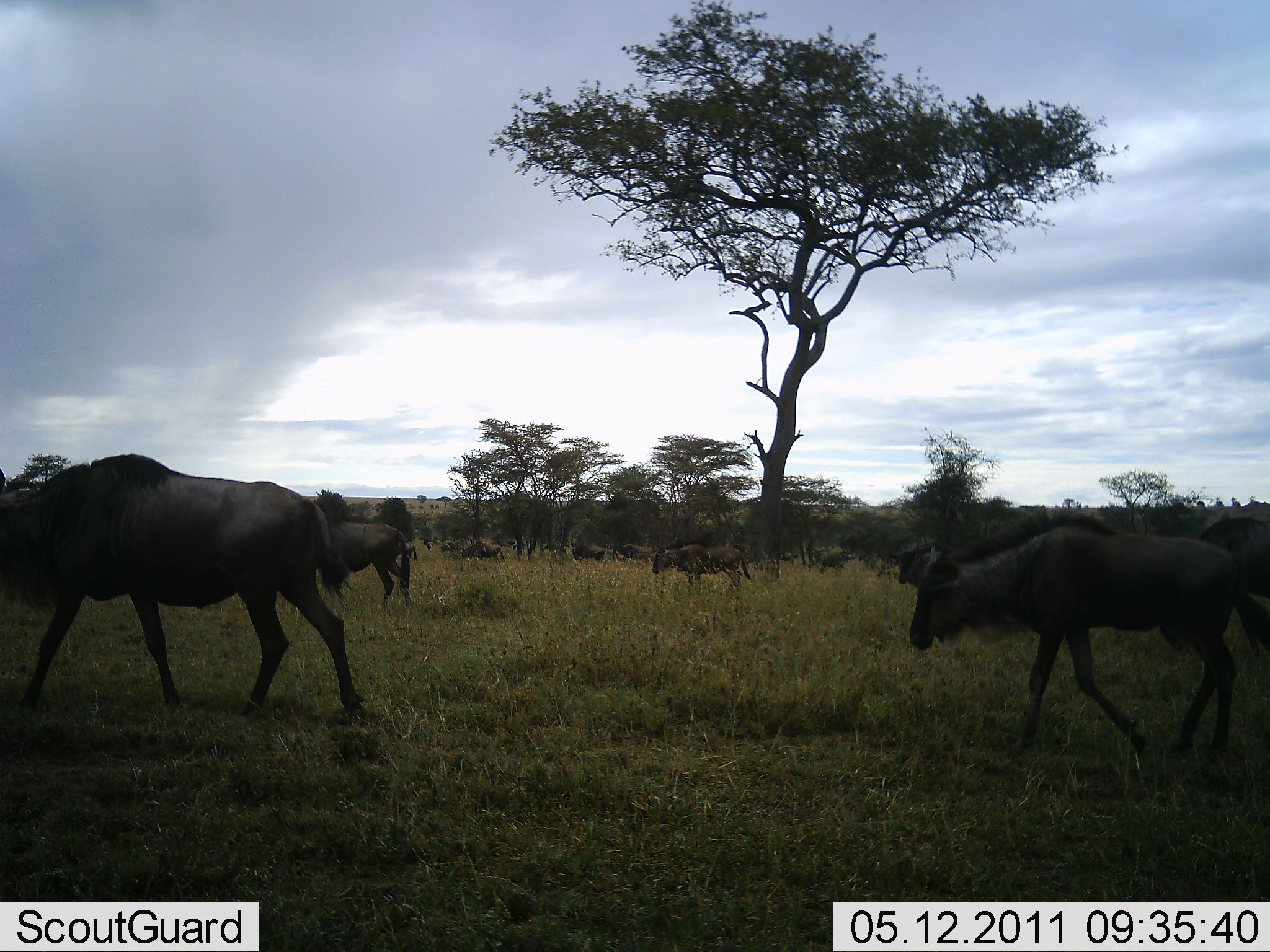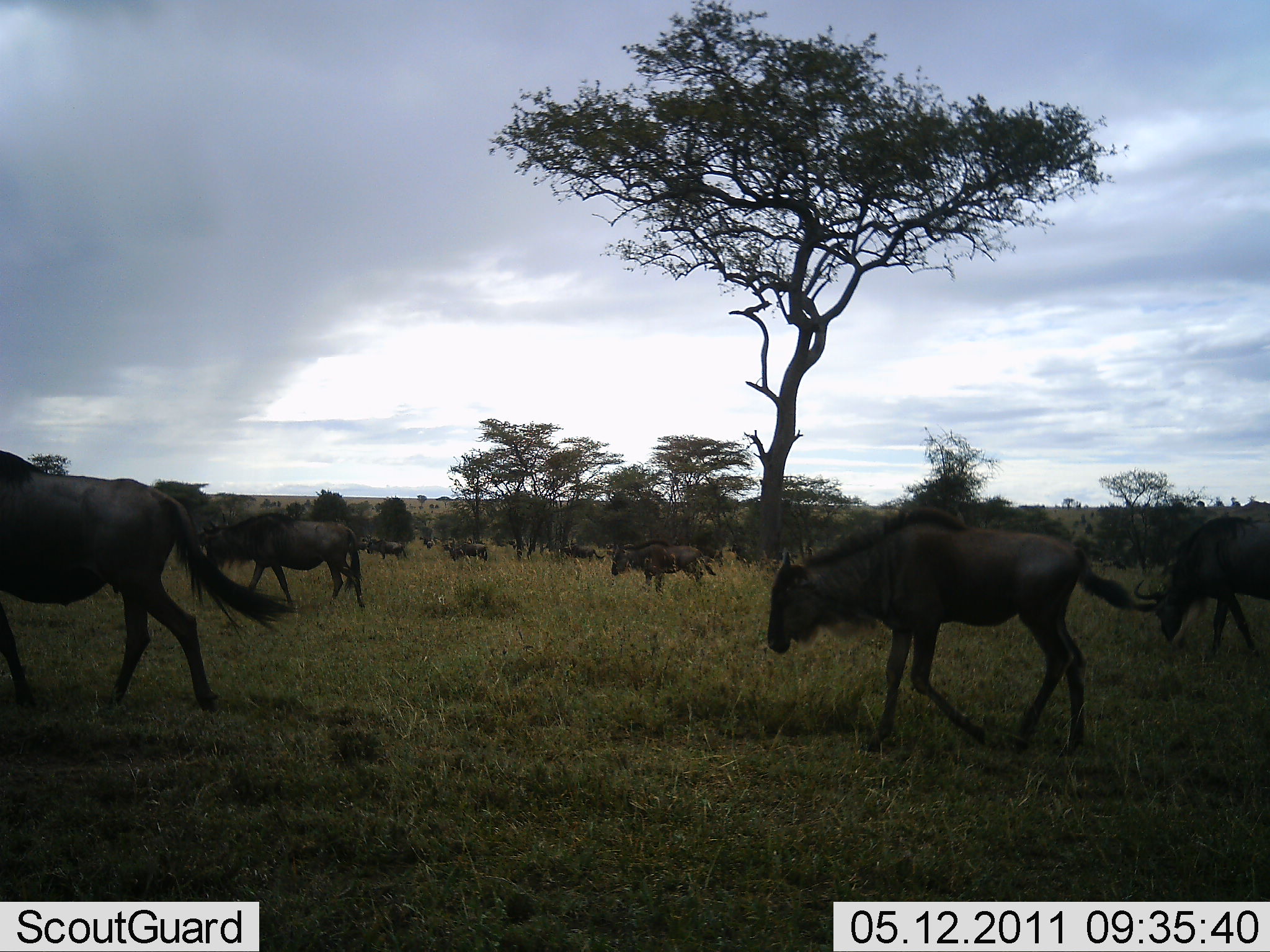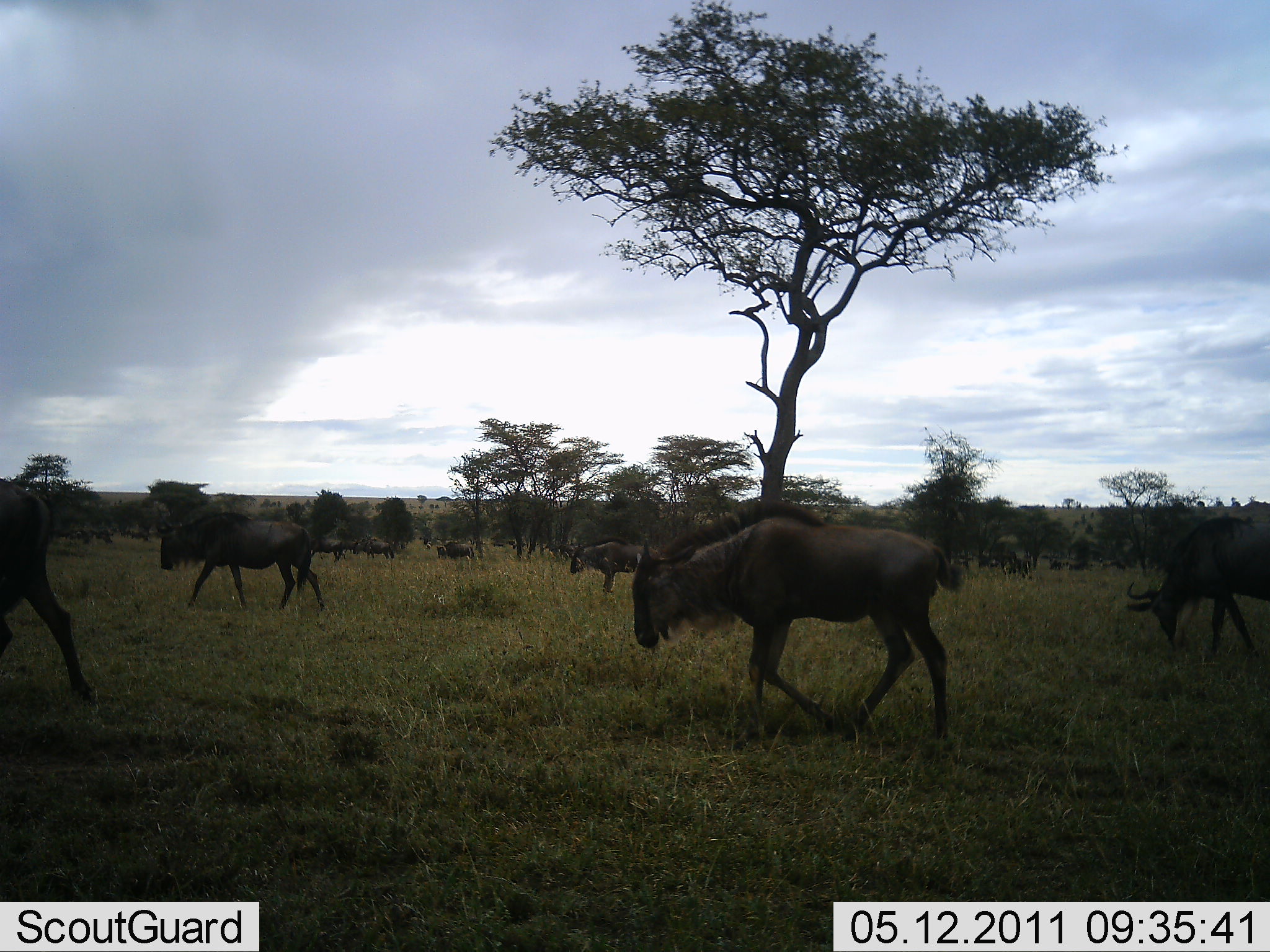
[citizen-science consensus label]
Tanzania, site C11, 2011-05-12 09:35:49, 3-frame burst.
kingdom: Animalia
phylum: Chordata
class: Mammalia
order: Artiodactyla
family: Bovidae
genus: Connochaetes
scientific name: Connochaetes taurinus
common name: blue wildebeest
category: wildebeest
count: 11-50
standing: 0%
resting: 0%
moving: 100%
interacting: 0%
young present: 8%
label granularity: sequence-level